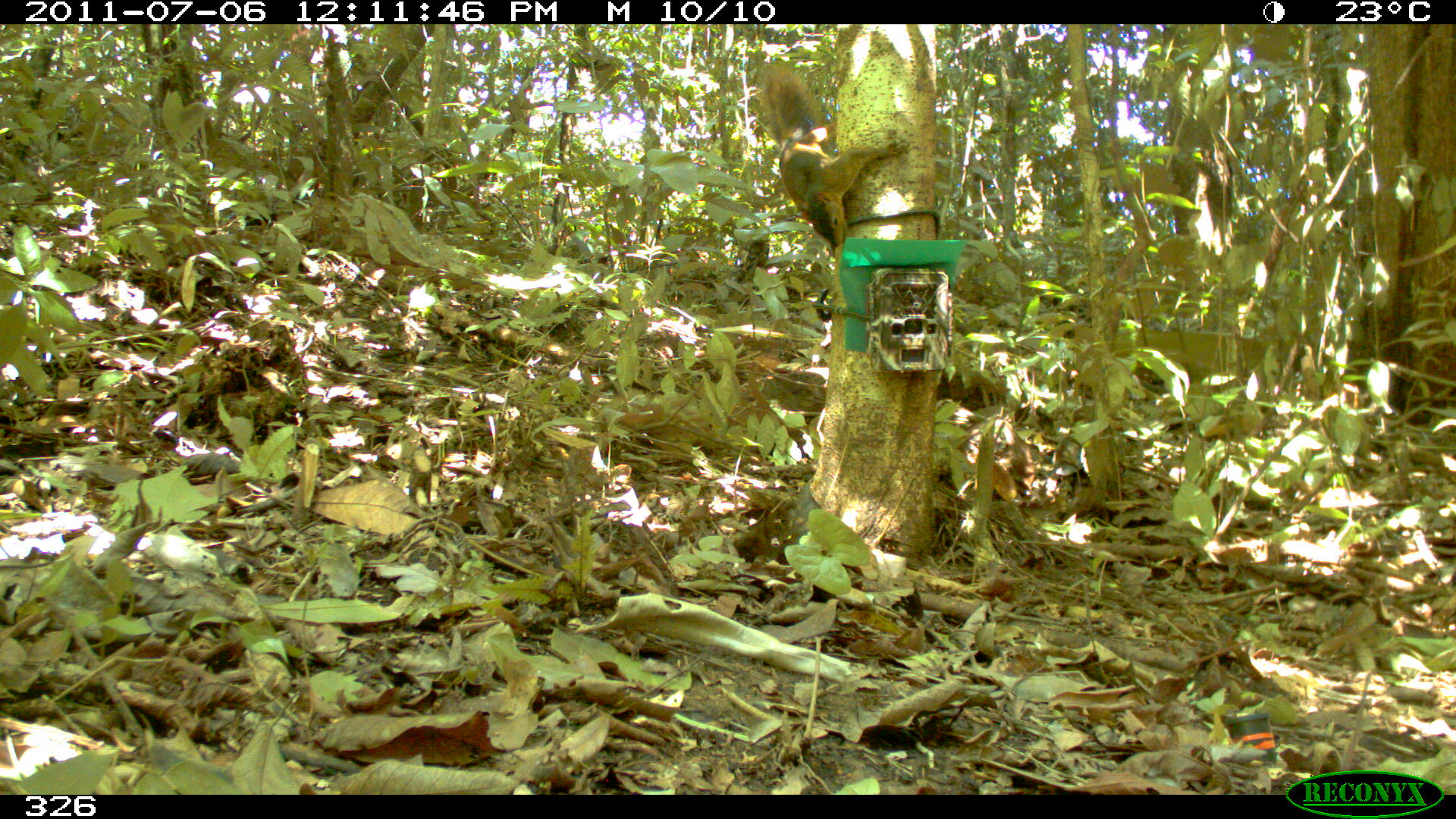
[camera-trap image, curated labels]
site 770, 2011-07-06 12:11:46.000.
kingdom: Animalia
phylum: Chordata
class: Mammalia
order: Rodentia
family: Sciuridae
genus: Sciurus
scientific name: Sciurus spadiceus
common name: southern amazon red squirrel